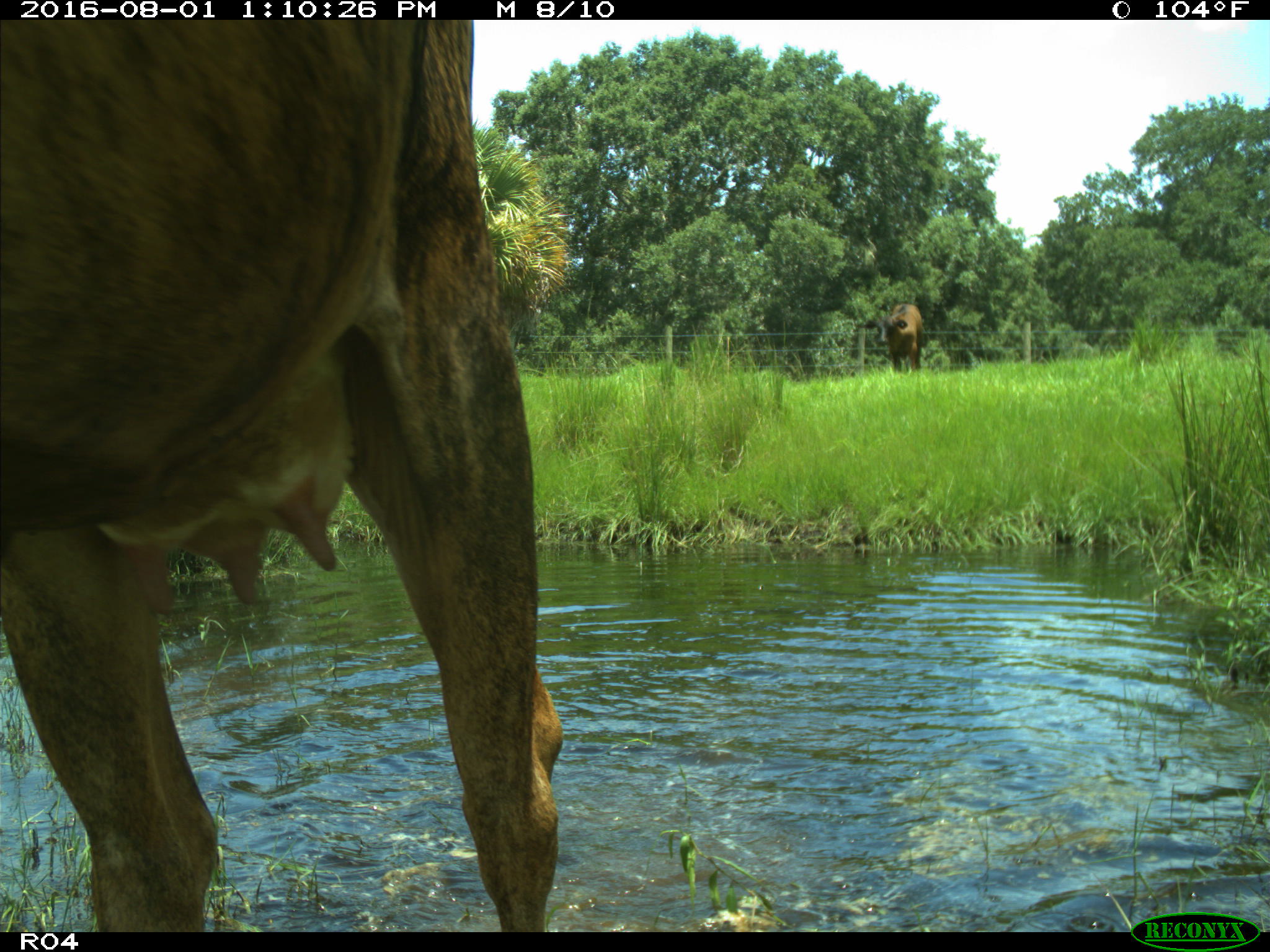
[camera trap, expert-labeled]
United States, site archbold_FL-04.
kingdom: Animalia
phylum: Chordata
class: Mammalia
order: Artiodactyla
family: Bovidae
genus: Bos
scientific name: Bos taurus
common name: domestic cow